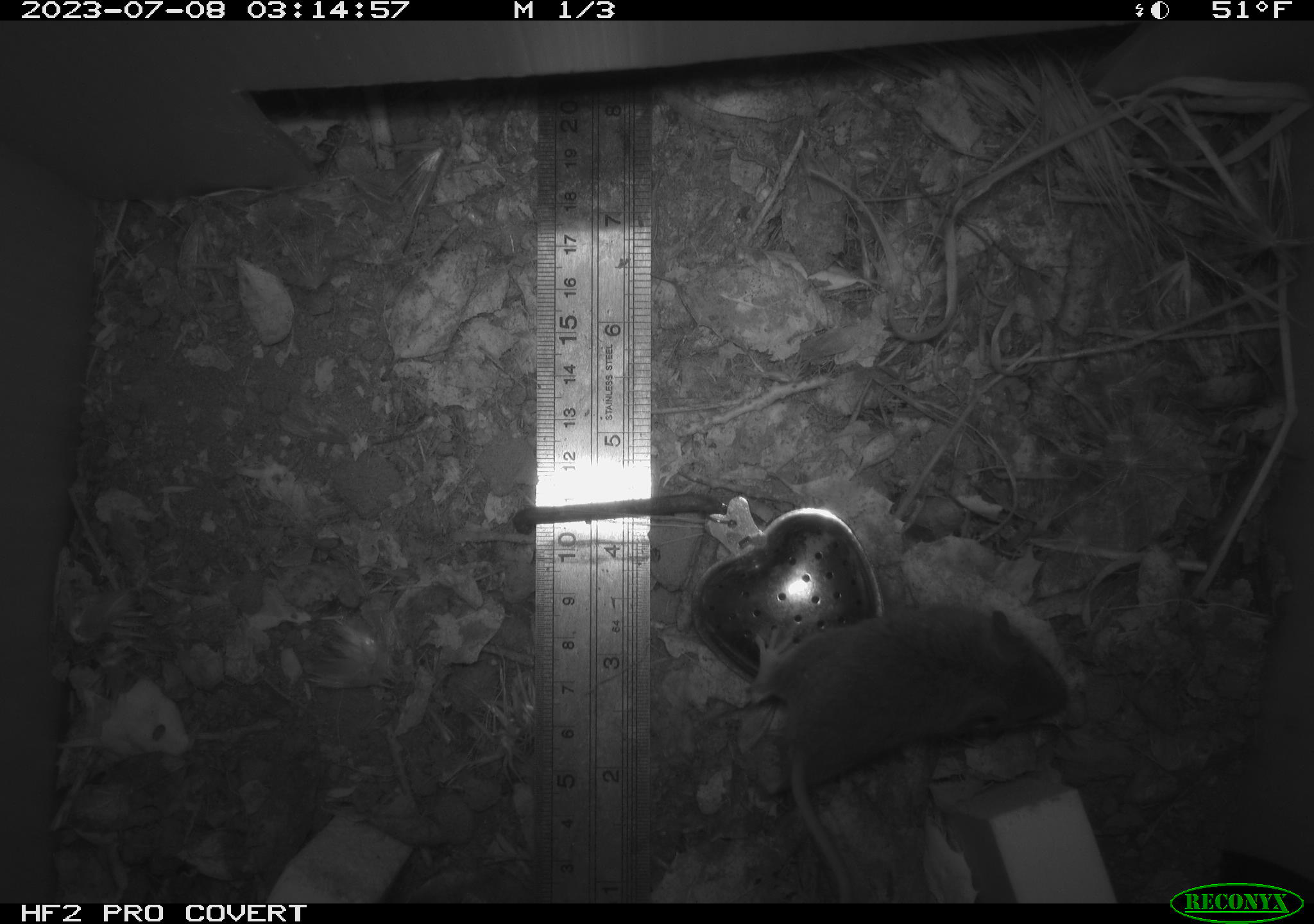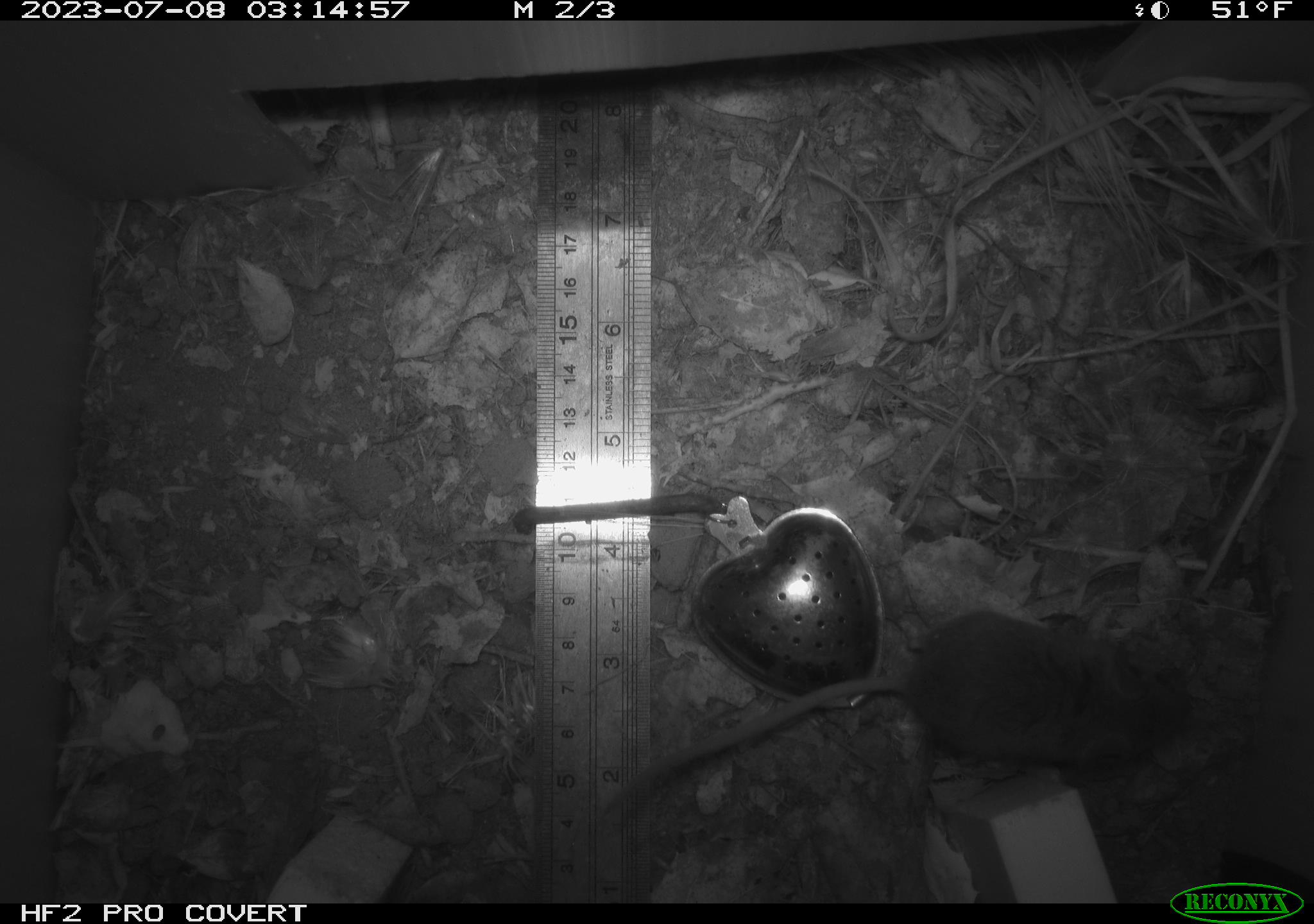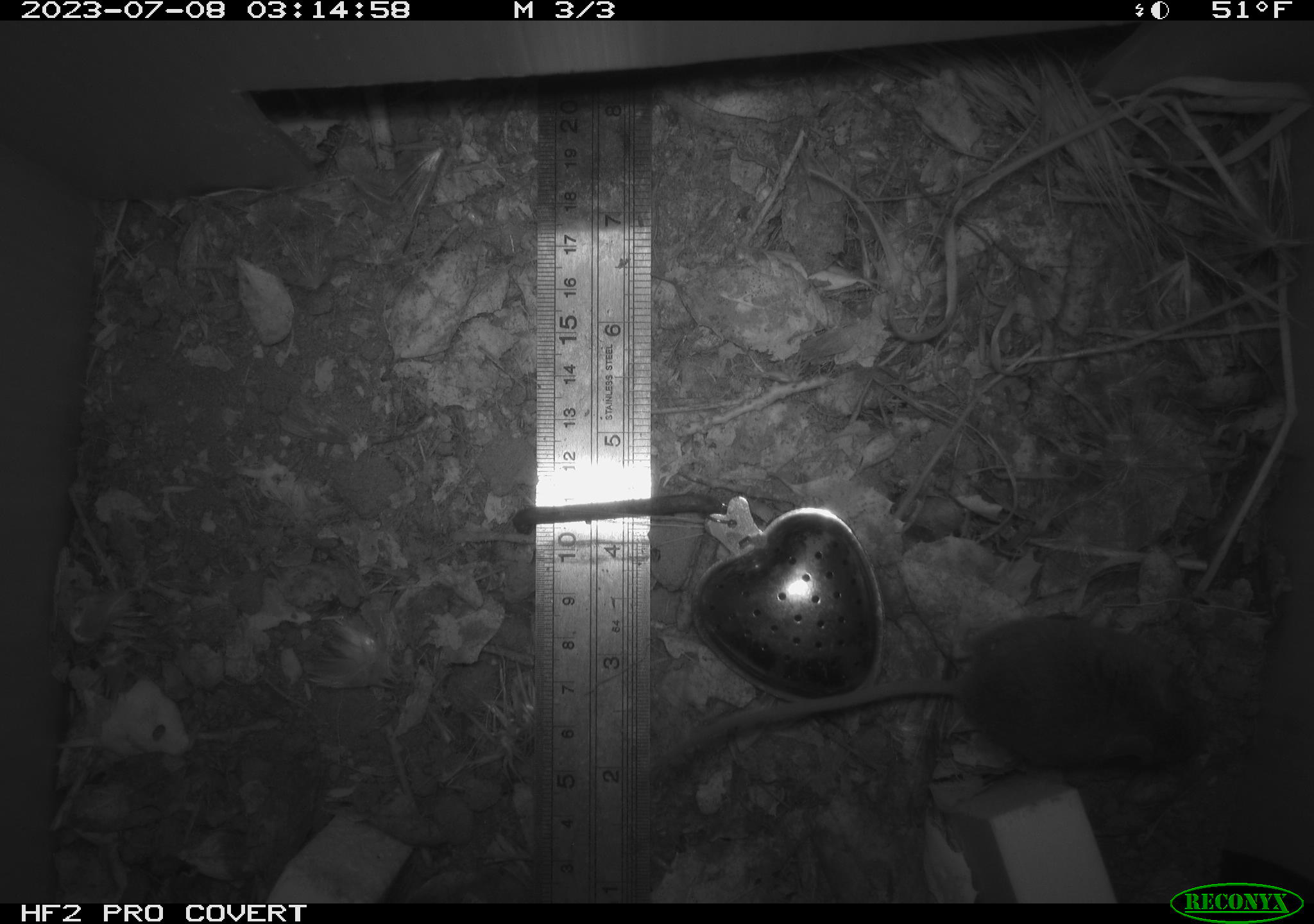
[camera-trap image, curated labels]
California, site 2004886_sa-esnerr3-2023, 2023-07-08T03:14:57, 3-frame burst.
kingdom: Animalia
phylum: Chordata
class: Mammalia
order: Rodentia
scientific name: Rodentia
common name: mouse species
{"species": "mouse species (Rodentia)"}